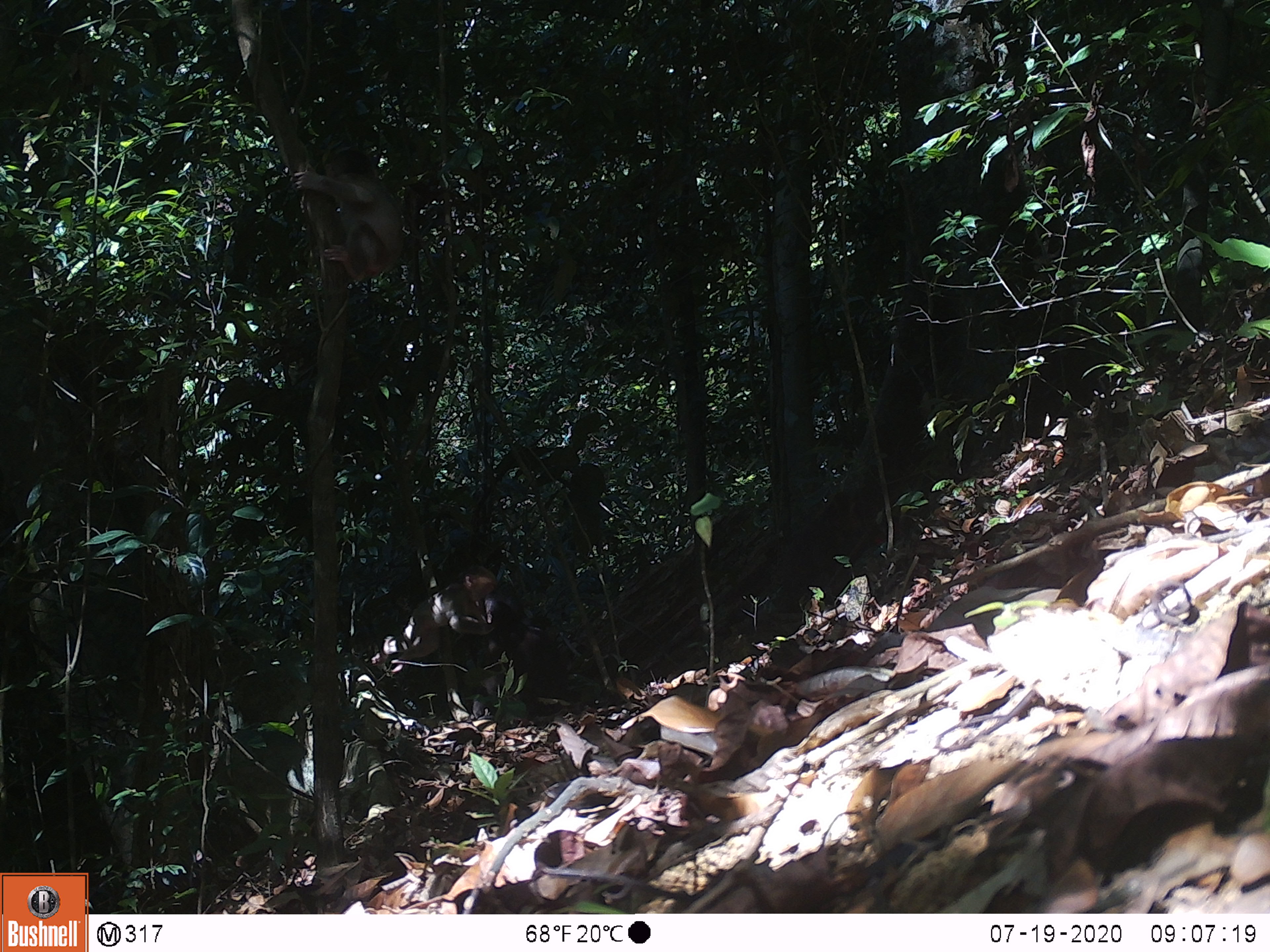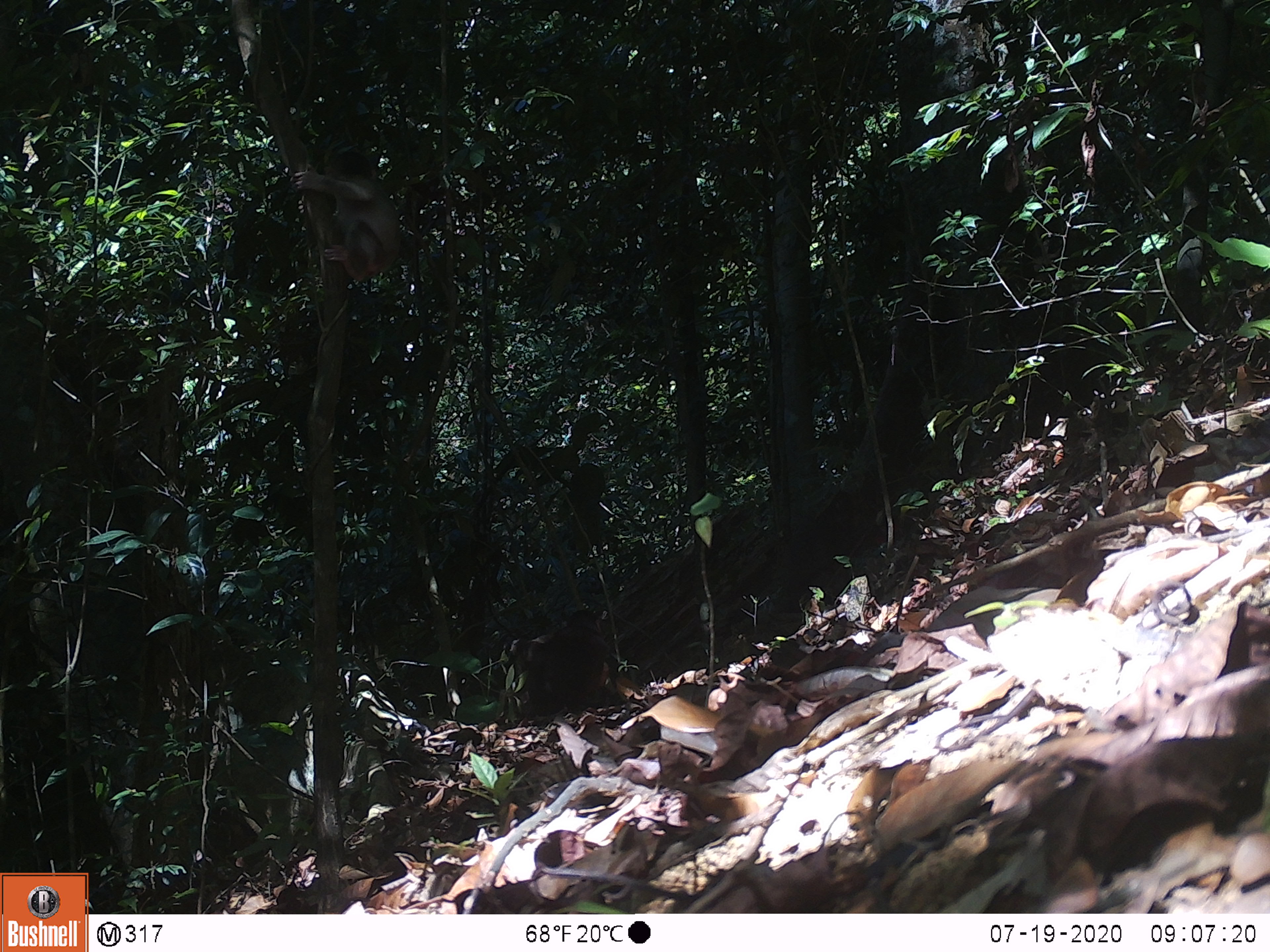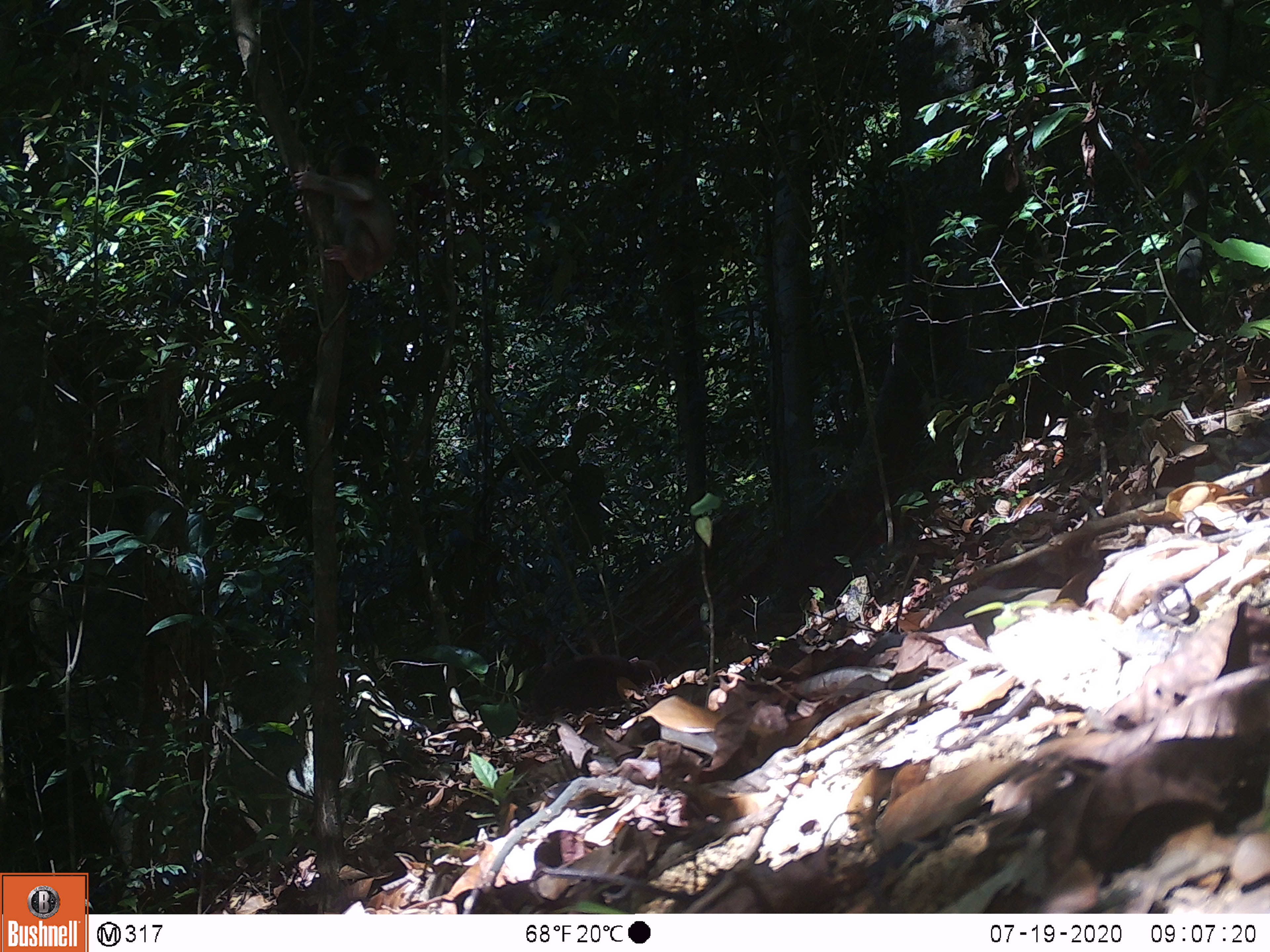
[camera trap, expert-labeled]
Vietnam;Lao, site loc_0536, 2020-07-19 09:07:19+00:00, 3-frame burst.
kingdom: Animalia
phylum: Chordata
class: Mammalia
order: Primates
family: Cercopithecidae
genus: Macaca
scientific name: Macaca arctoides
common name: stump-tailed macaque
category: stump tailed macaque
Stump tailed macaque (stump-tailed macaque) (Macaca arctoides). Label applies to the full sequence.